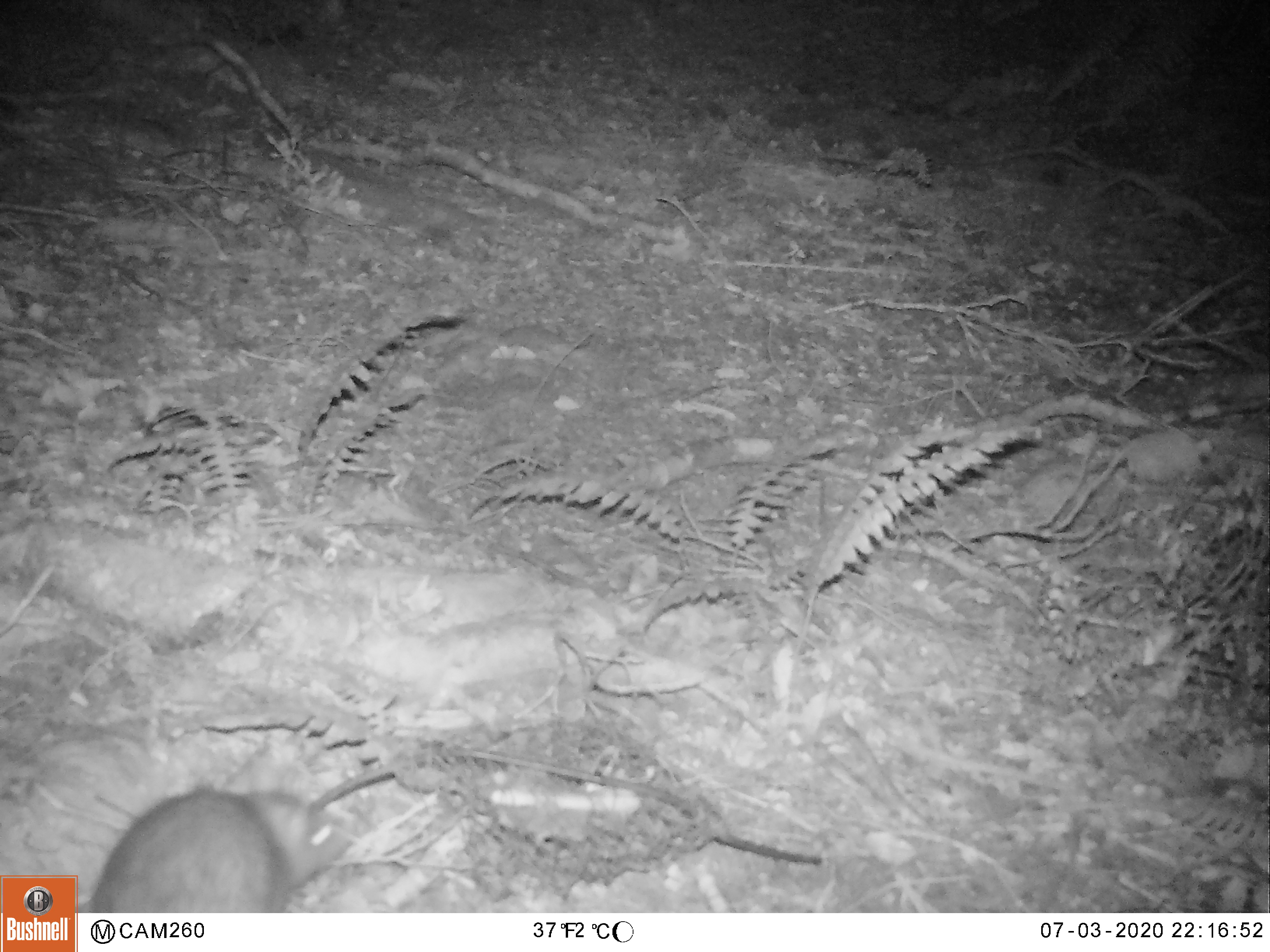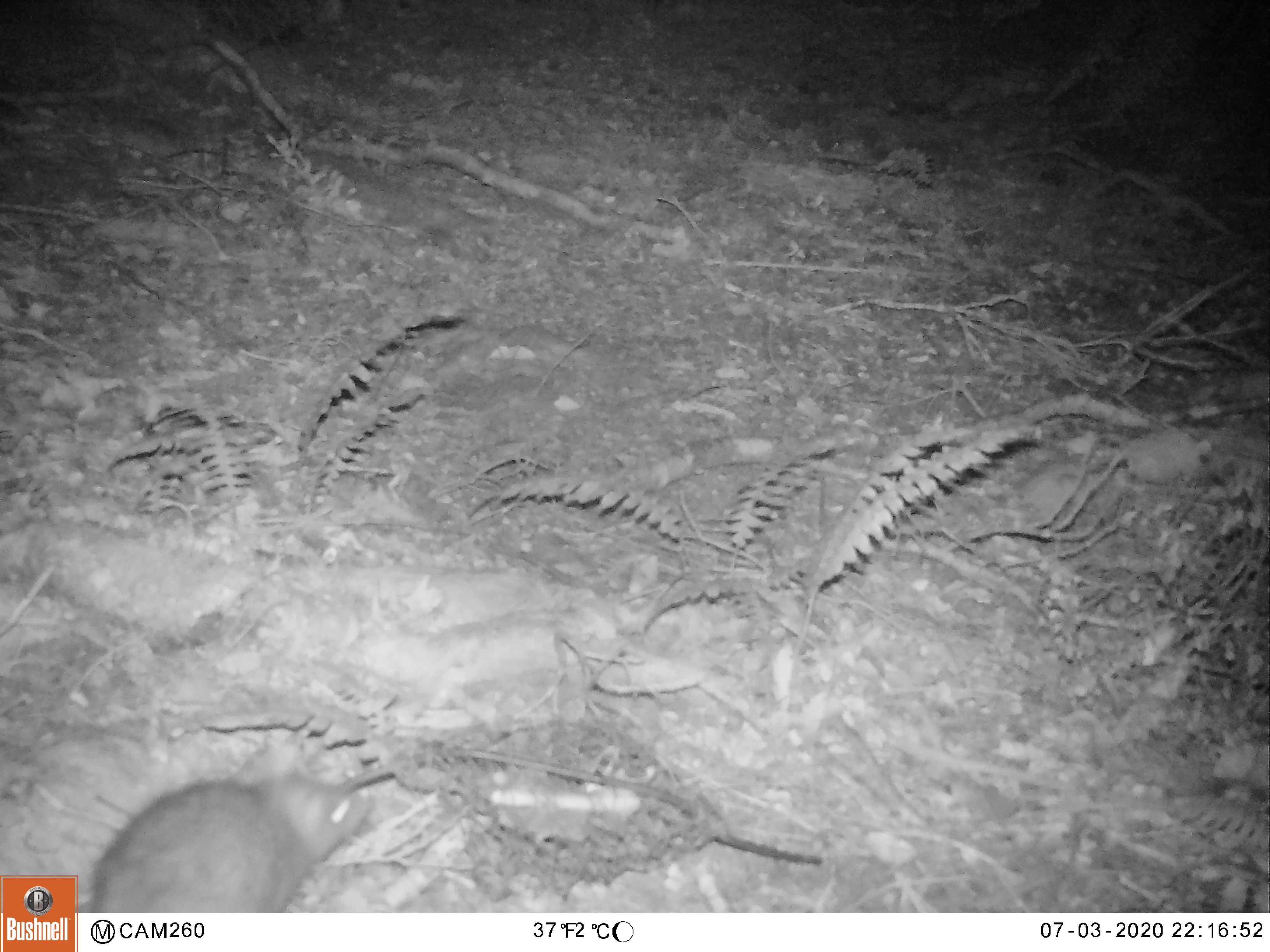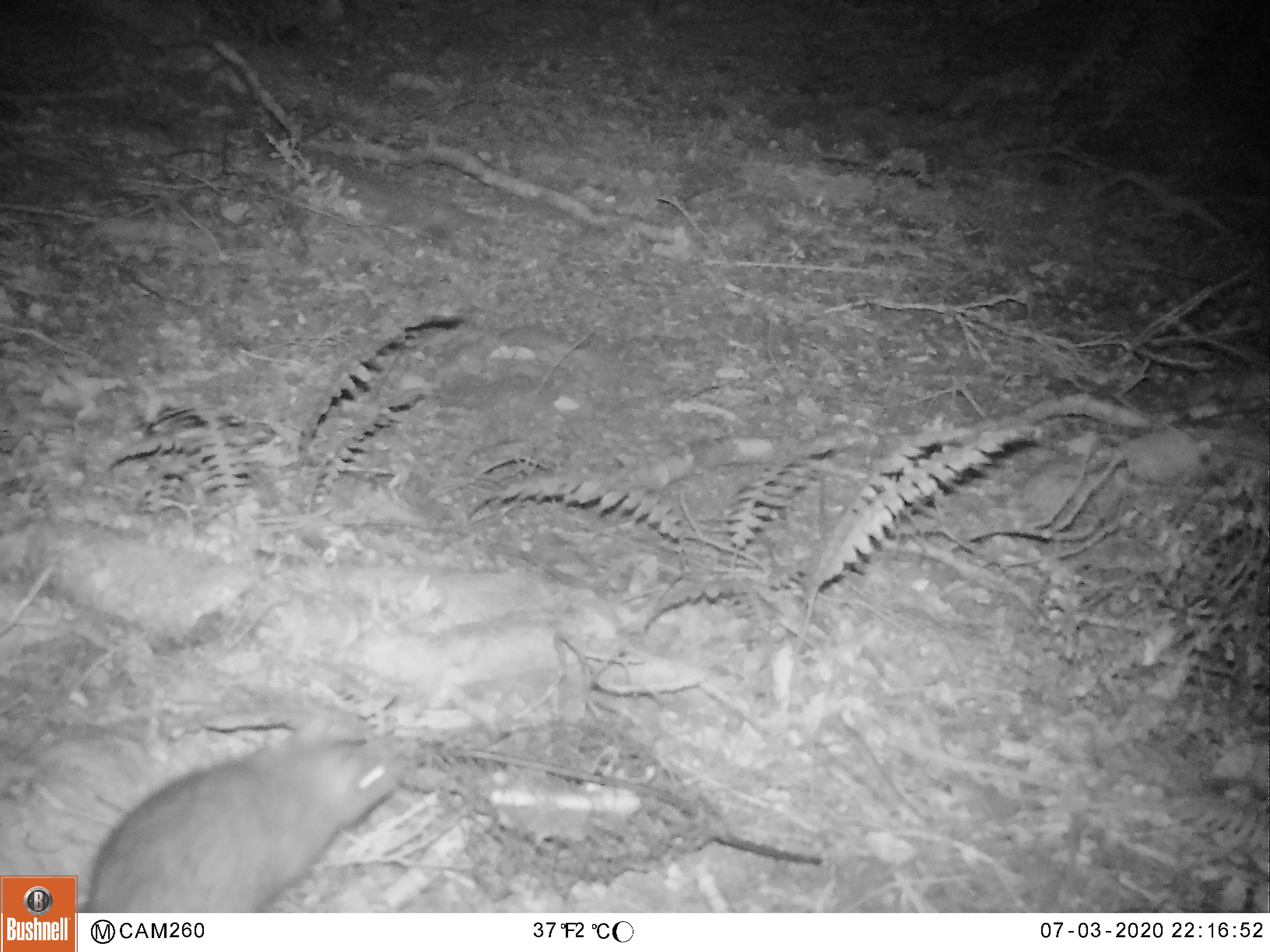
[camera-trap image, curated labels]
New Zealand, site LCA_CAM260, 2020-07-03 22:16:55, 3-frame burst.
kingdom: Animalia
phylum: Chordata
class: Mammalia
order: Rodentia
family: Muridae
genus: Rattus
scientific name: Rattus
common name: rat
Rat (Rattus).